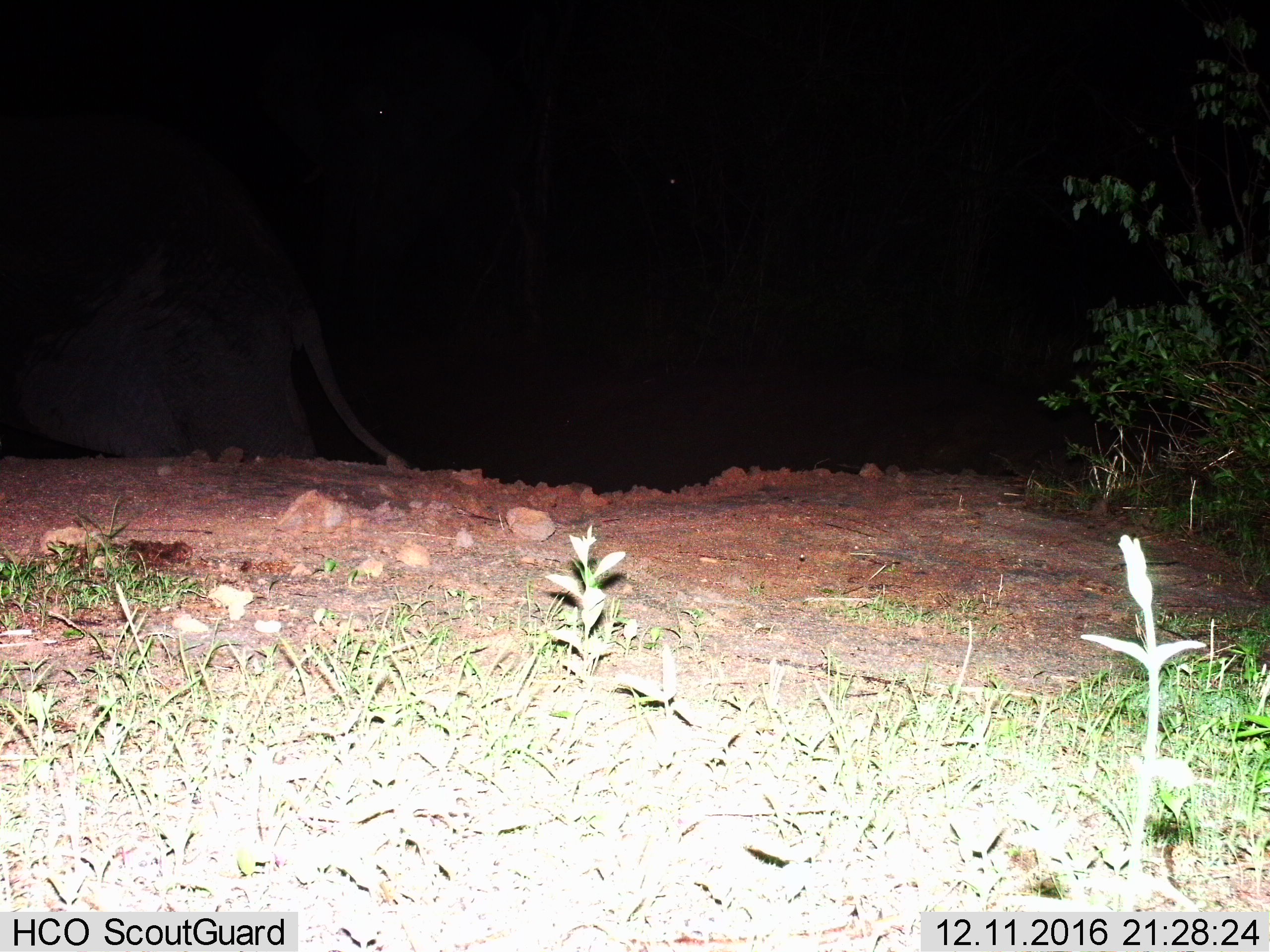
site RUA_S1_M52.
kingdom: Animalia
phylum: Chordata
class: Mammalia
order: Proboscidea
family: Elephantidae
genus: Loxodonta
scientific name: Loxodonta africana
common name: african bush elephant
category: elephant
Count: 1.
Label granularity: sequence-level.